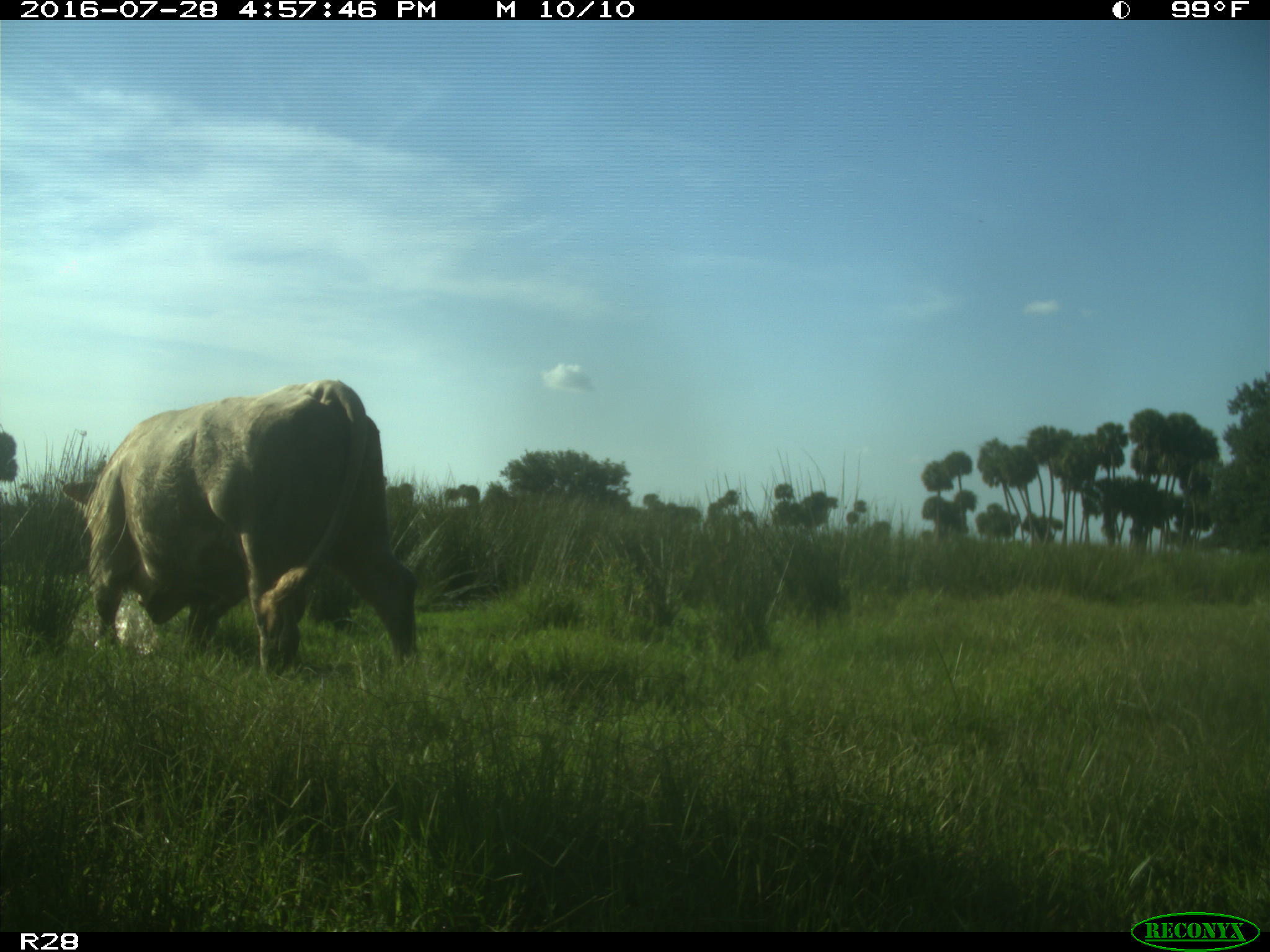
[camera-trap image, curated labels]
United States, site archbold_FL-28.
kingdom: Animalia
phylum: Chordata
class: Mammalia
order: Artiodactyla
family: Bovidae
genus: Bos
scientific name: Bos taurus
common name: domestic cow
Bos taurus (domestic cow).